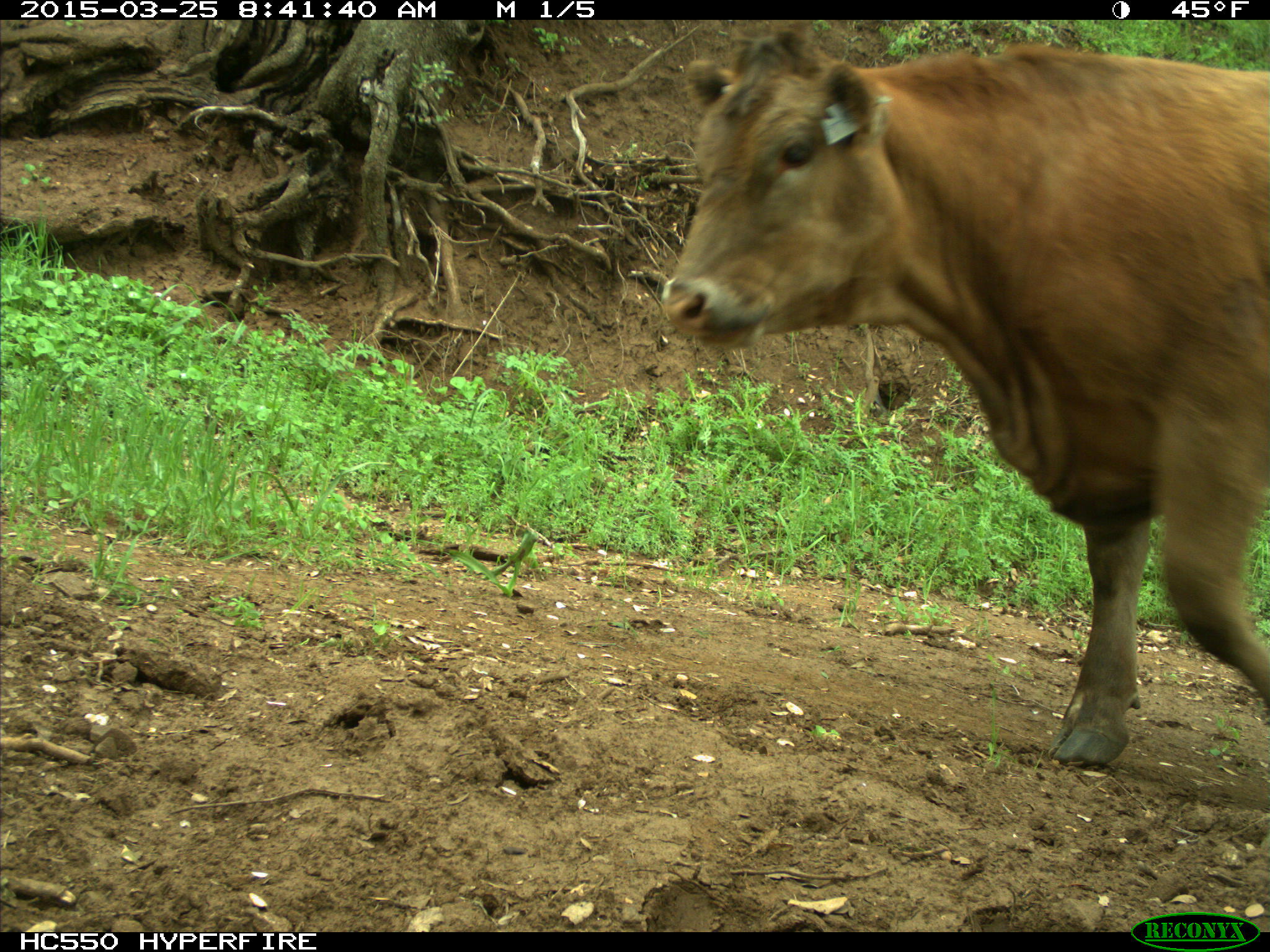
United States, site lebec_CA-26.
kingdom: Animalia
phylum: Chordata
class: Mammalia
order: Artiodactyla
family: Bovidae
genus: Bos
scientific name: Bos taurus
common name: domestic cow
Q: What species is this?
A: Bos taurus (domestic cow).